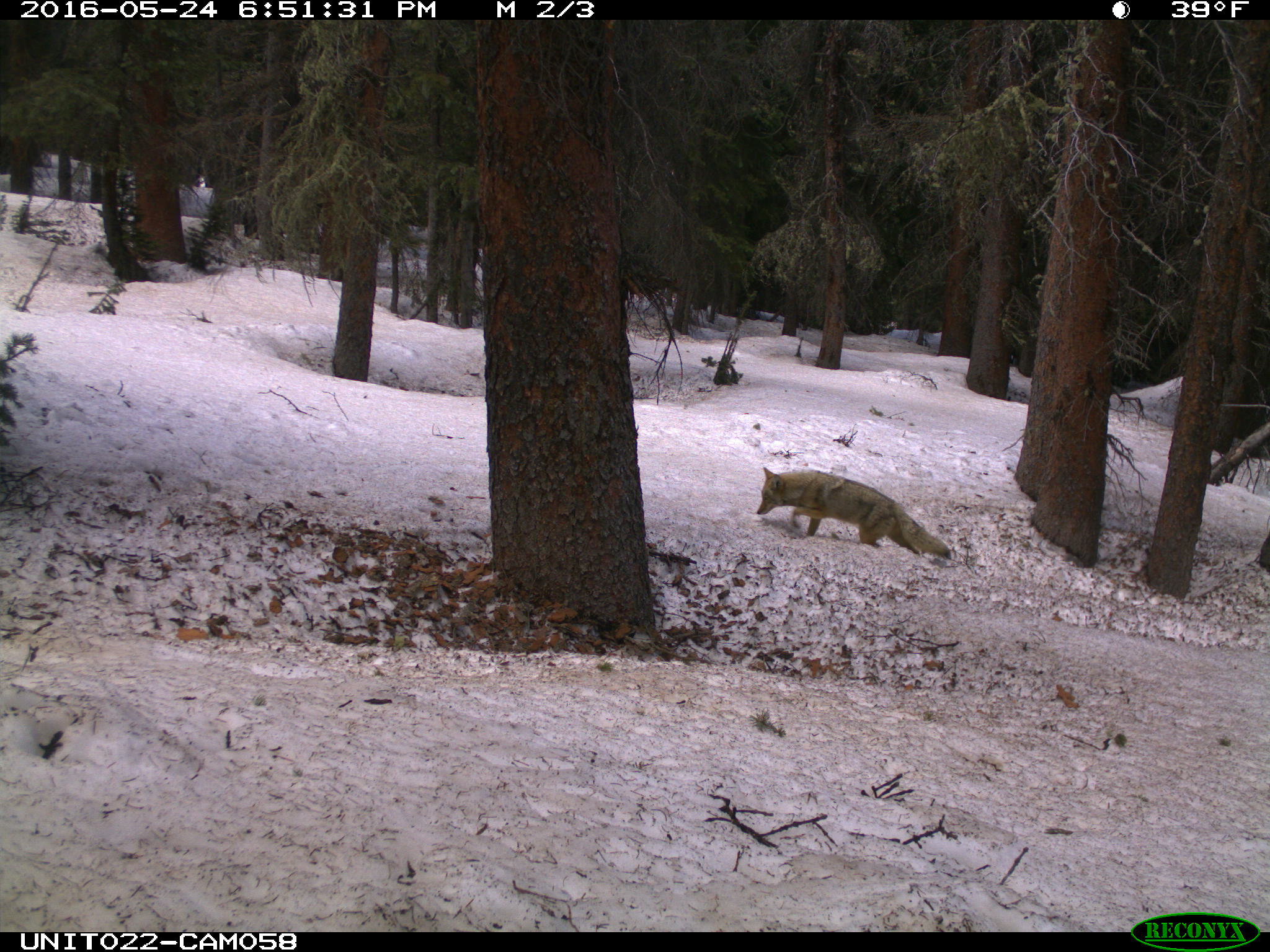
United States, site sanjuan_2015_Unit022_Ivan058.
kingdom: Animalia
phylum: Chordata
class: Mammalia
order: Carnivora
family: Canidae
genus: Canis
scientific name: Canis latrans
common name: coyote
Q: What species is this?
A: Canis latrans (coyote).